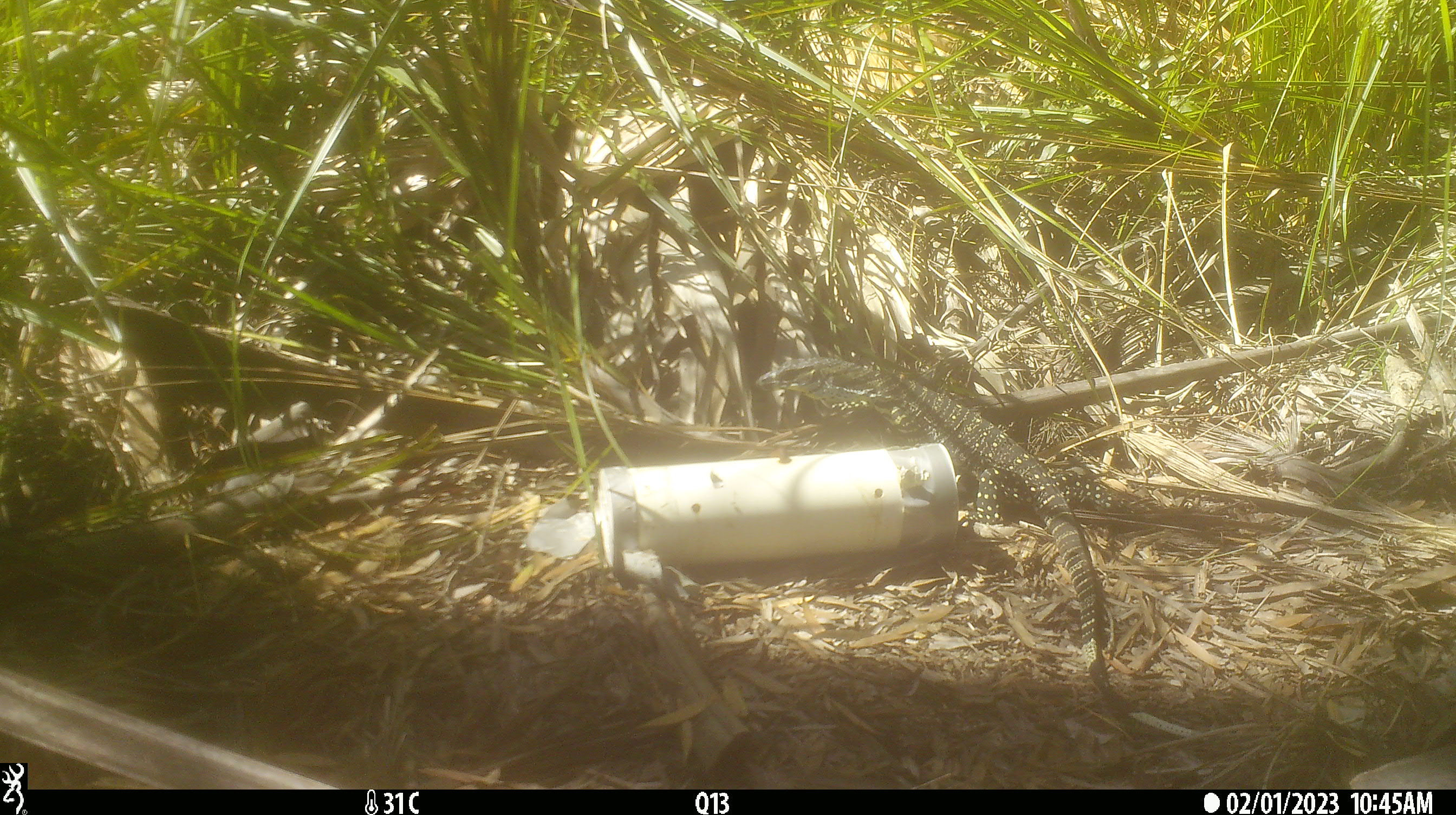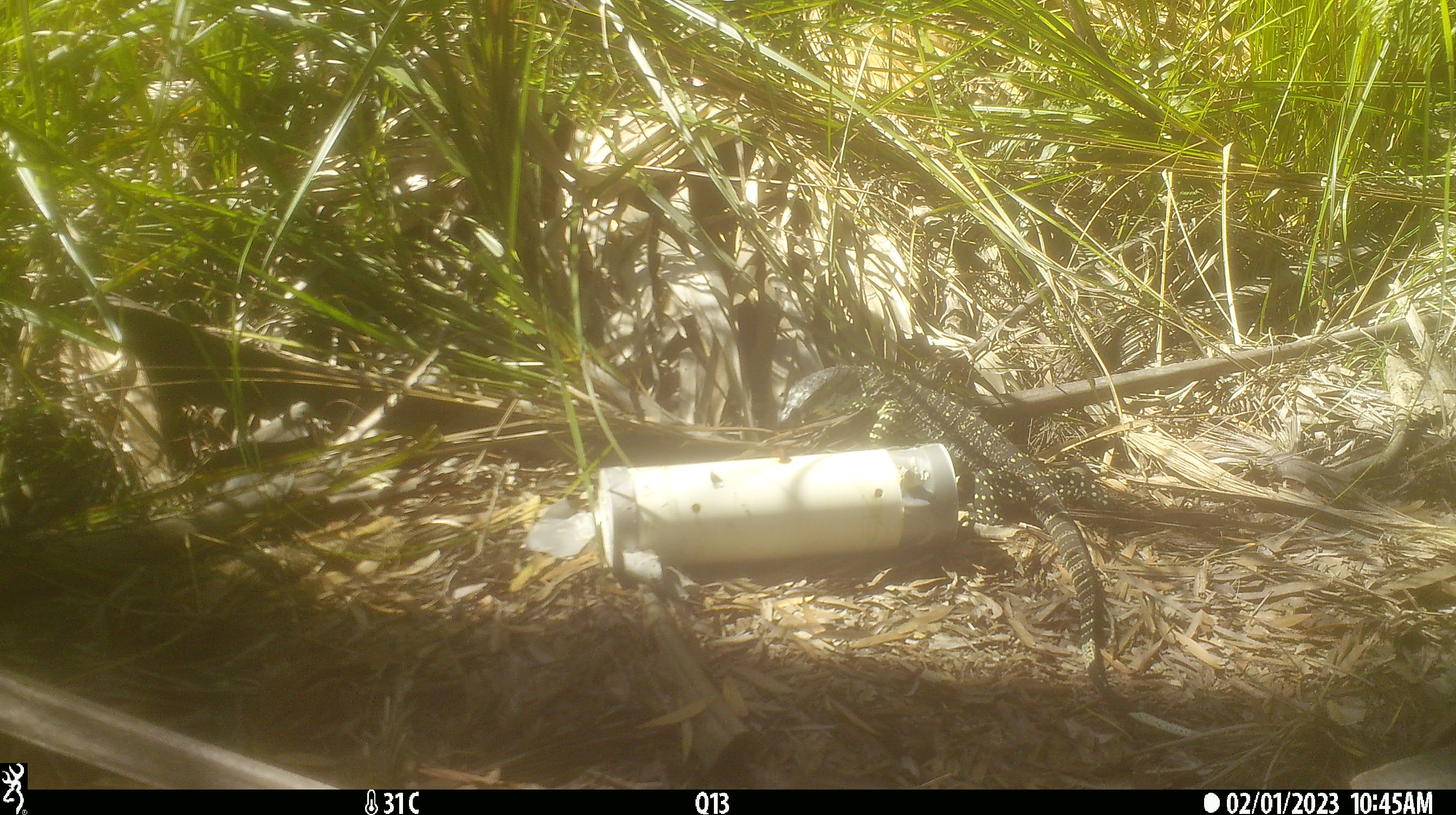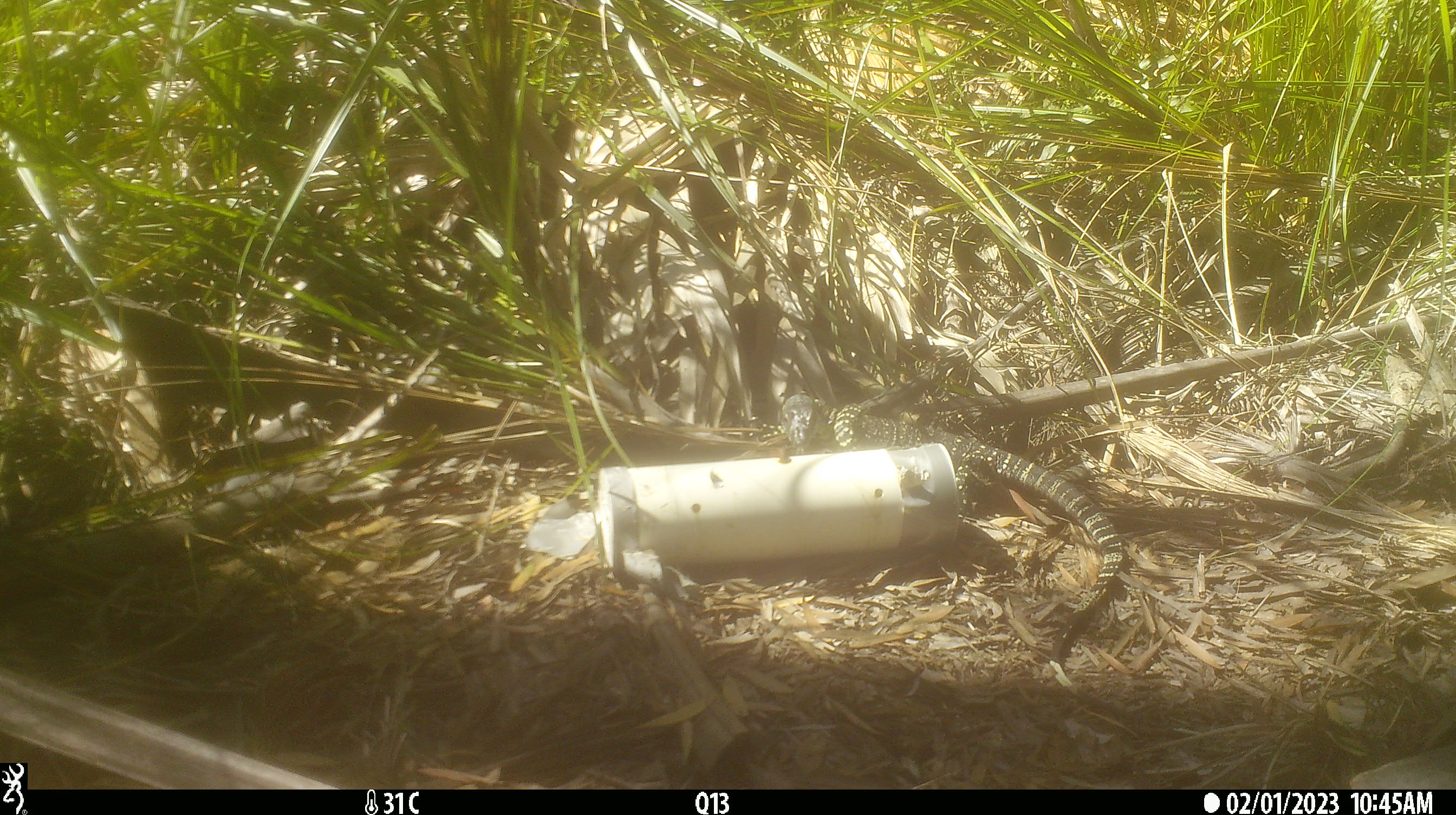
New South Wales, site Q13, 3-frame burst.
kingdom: Animalia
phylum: Chordata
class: Reptilia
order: Squamata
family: Varanidae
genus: Varanus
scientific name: Varanus varius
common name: lace monitor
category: goanna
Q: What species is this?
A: Goanna (lace monitor) (Varanus varius).